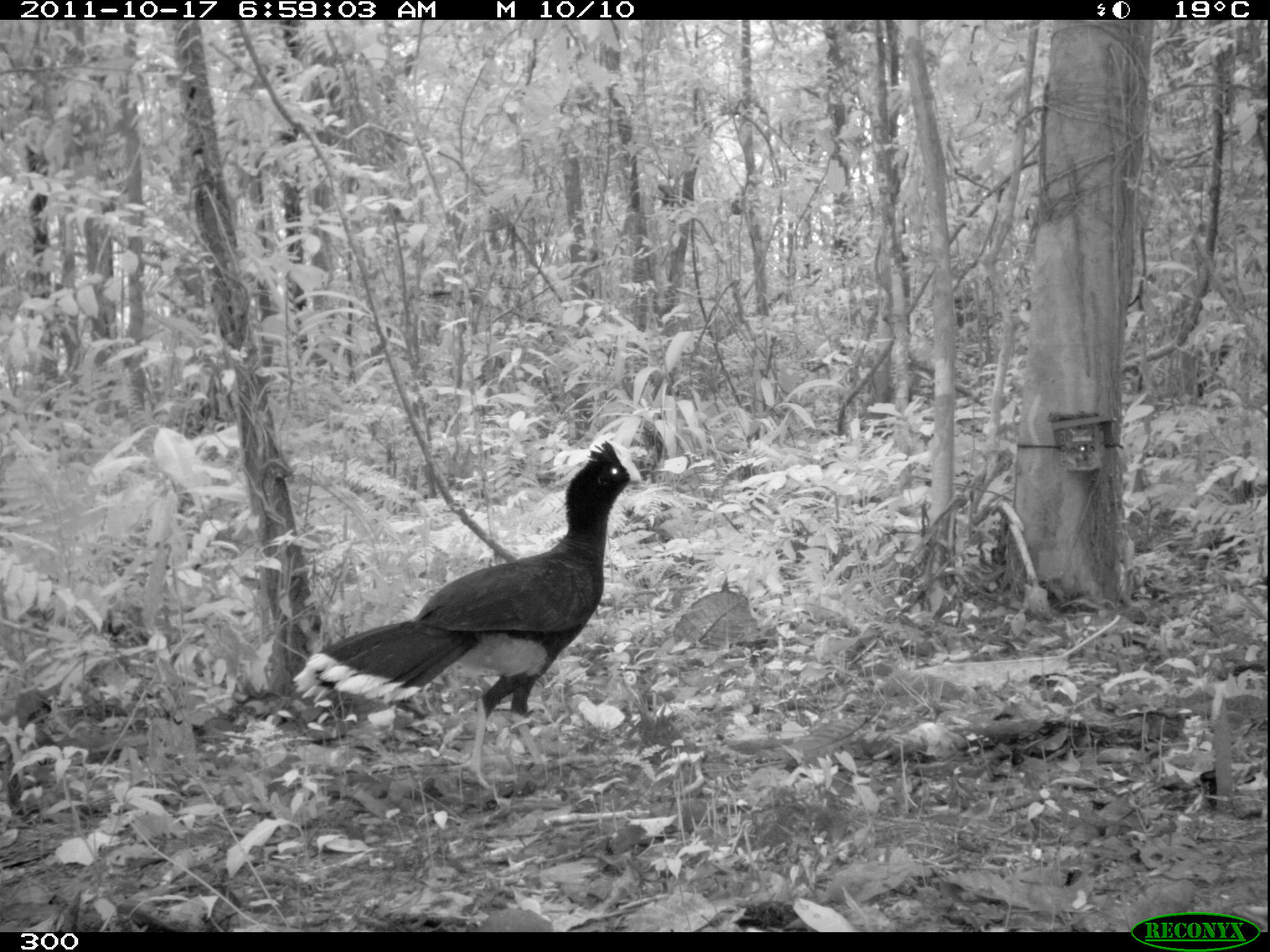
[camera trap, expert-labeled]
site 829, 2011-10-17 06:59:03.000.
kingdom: Animalia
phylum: Chordata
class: Aves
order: Galliformes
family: Cracidae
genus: Mitu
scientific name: Mitu tuberosum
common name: razor-billed curassow